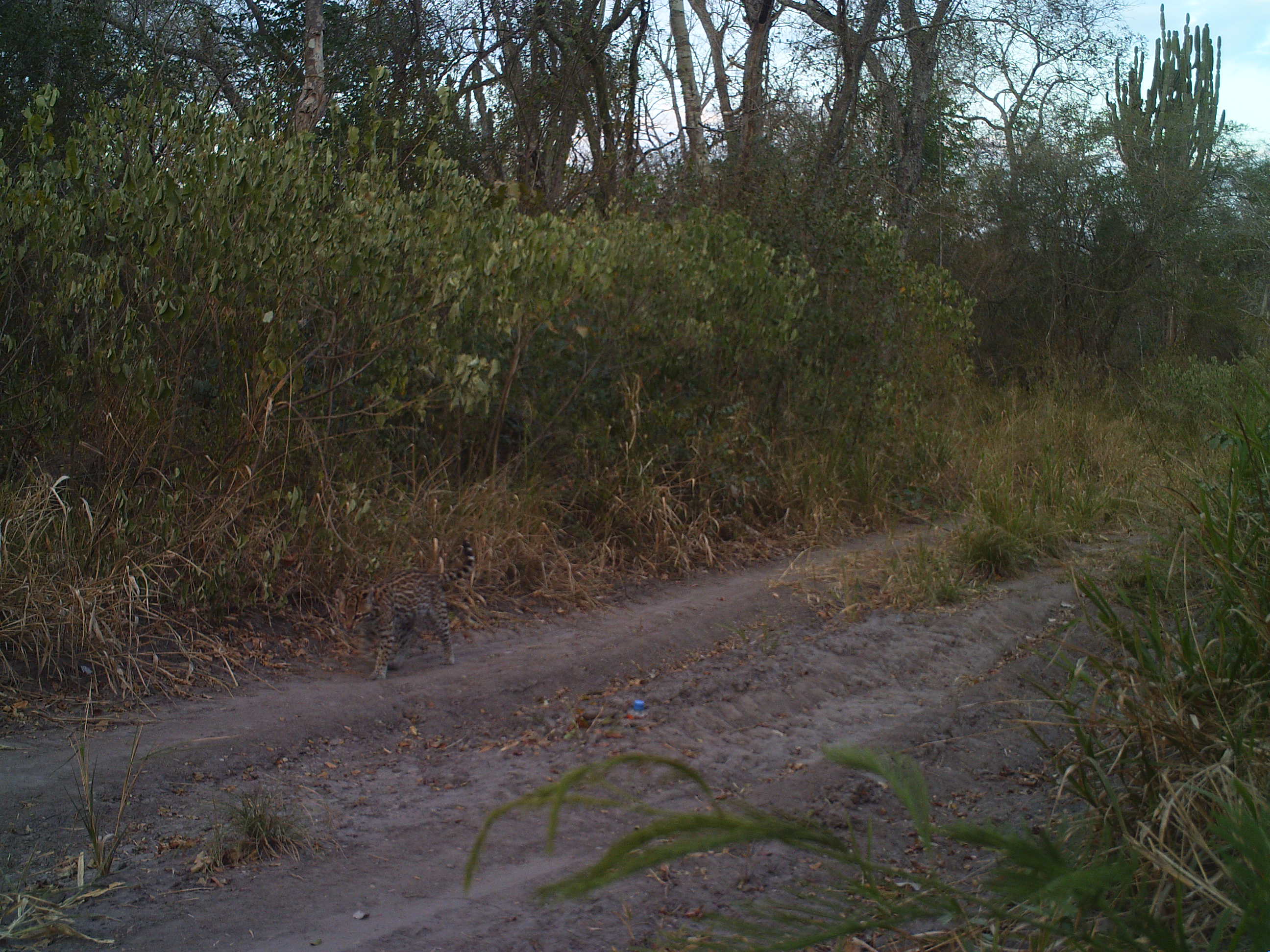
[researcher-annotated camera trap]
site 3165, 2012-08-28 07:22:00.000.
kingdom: Animalia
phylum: Chordata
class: Mammalia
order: Carnivora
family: Felidae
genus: Leopardus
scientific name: Leopardus pardalis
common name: ocelot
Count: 1.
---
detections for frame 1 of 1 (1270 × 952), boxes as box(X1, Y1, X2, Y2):
leopardus pardalis: box(335, 537, 476, 681)